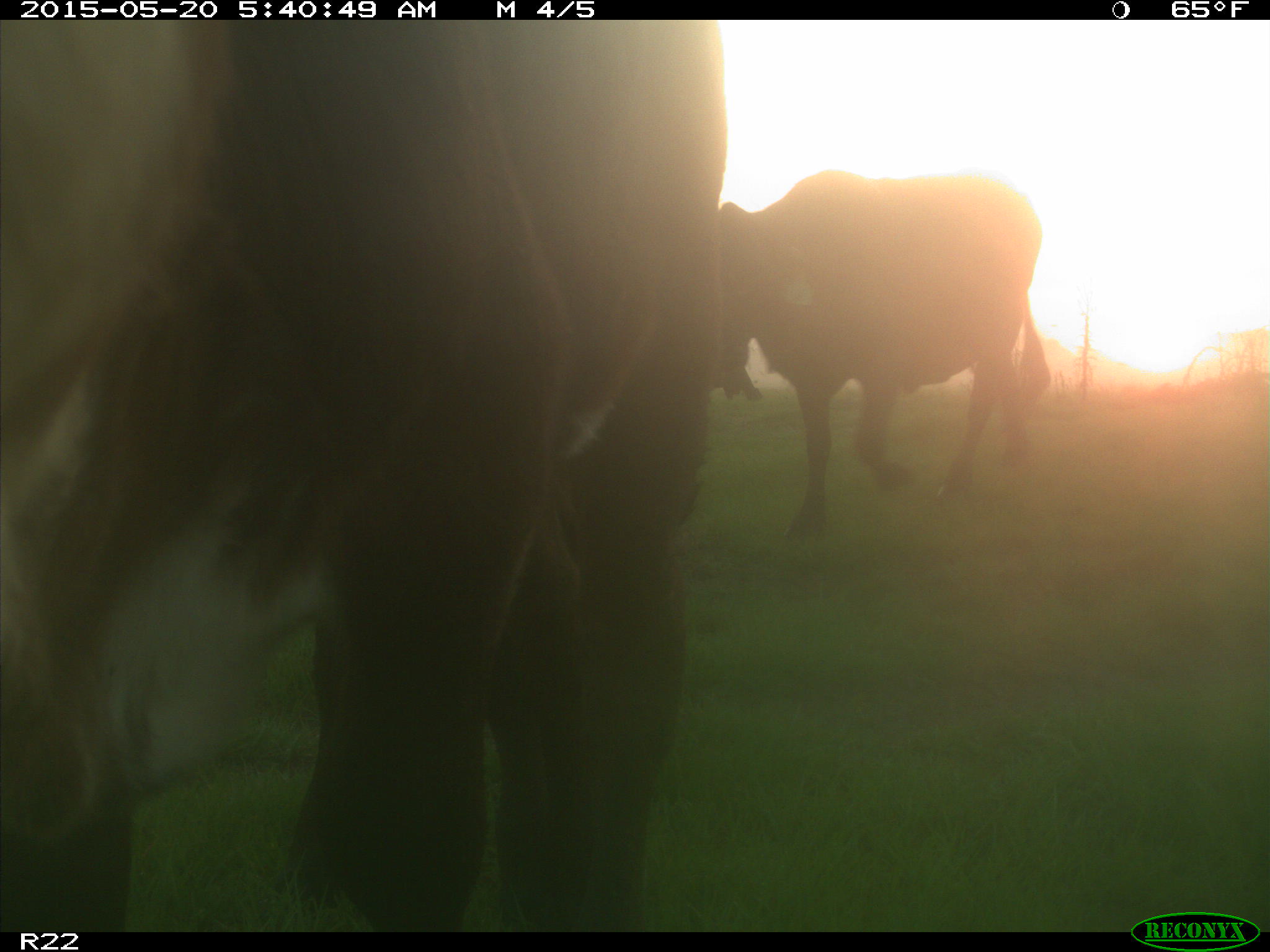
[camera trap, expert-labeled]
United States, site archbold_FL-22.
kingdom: Animalia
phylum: Chordata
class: Mammalia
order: Artiodactyla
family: Bovidae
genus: Bos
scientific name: Bos taurus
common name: domestic cow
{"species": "Bos taurus (domestic cow)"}